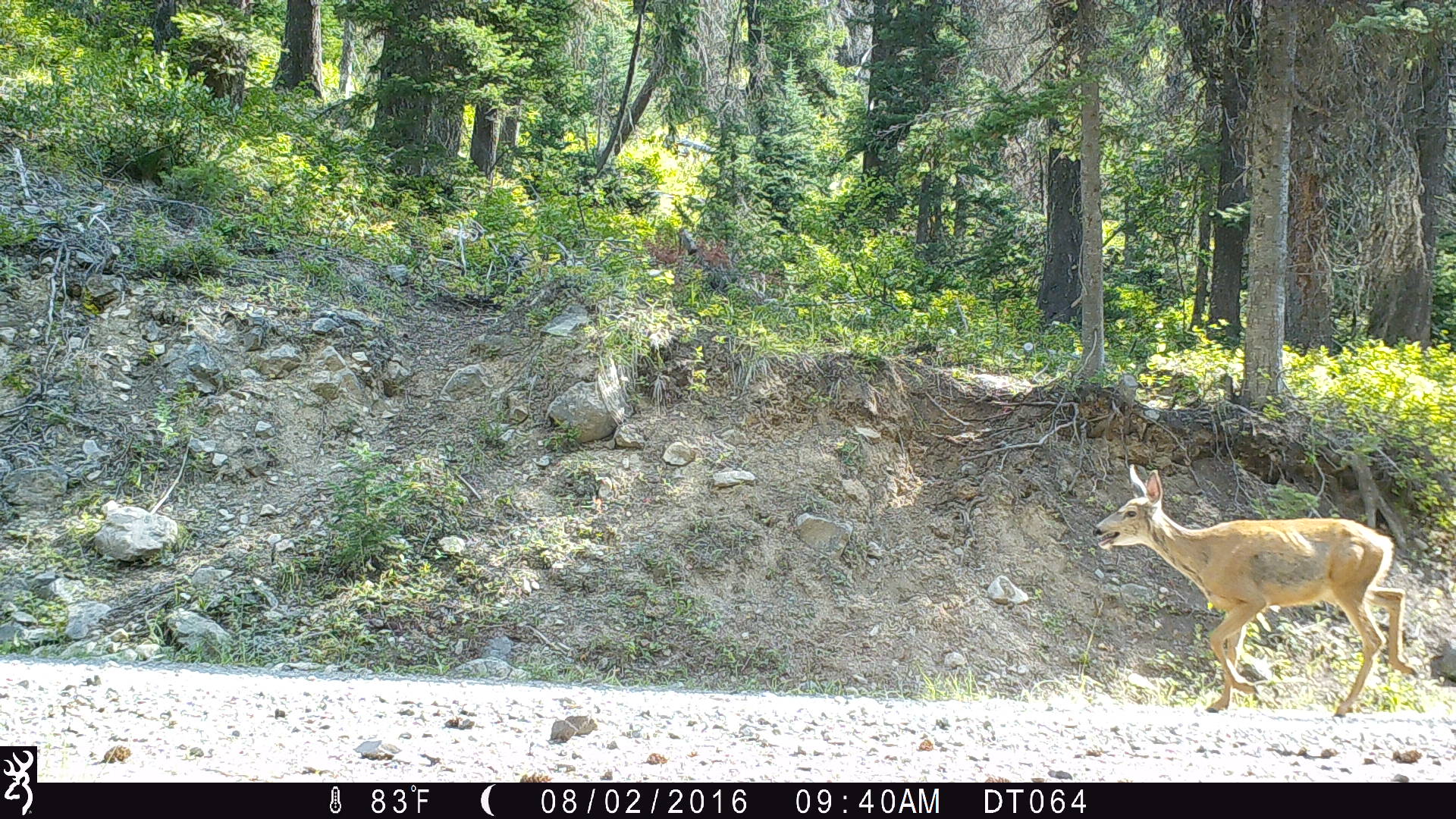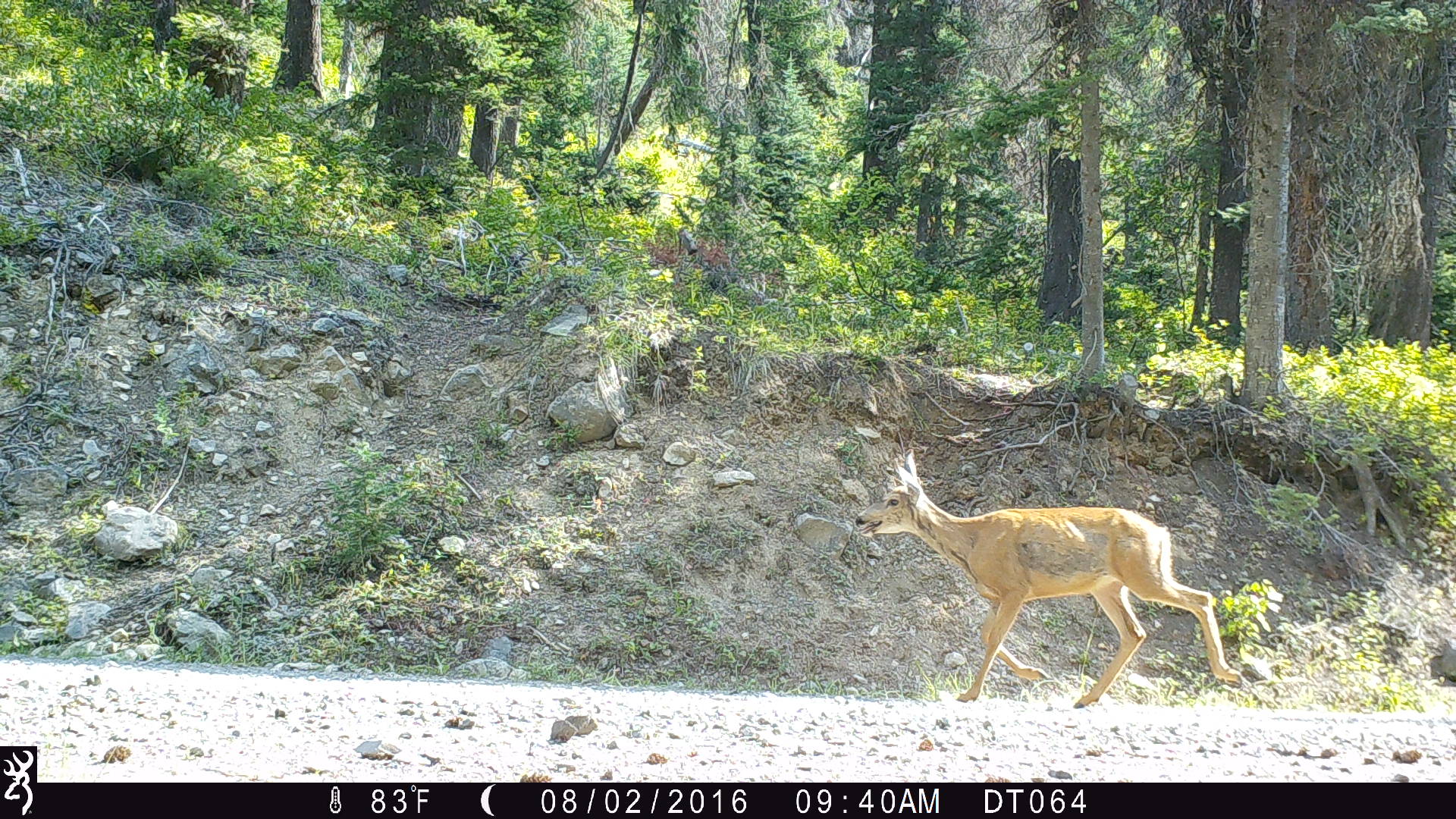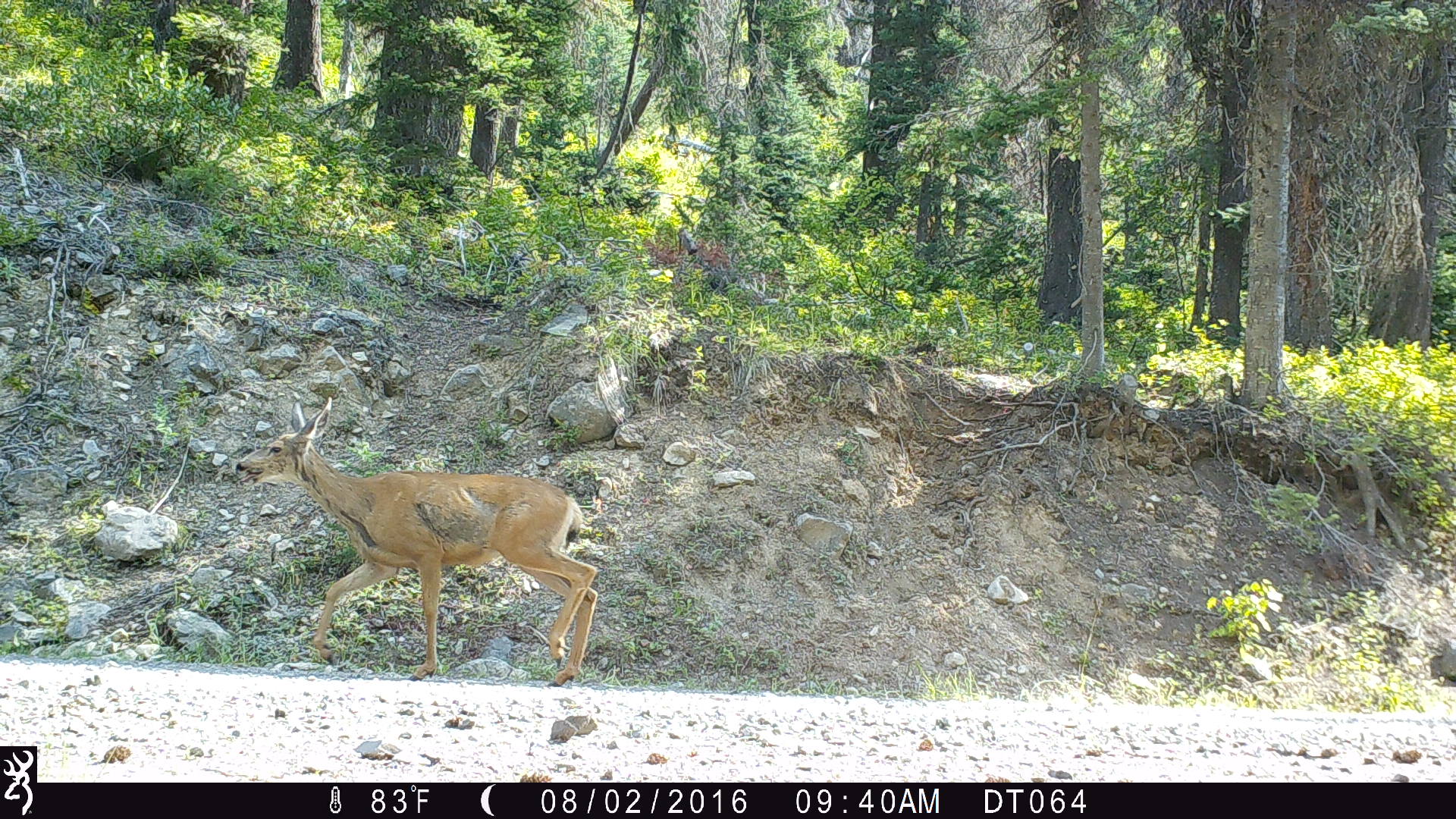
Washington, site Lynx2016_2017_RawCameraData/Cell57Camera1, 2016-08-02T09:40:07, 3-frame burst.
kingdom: Animalia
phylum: Chordata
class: Mammalia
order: Artiodactyla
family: Cervidae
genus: Odocoileus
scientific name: Odocoileus hemionus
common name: mule deer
Odocoileus hemionus (mule deer). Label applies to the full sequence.